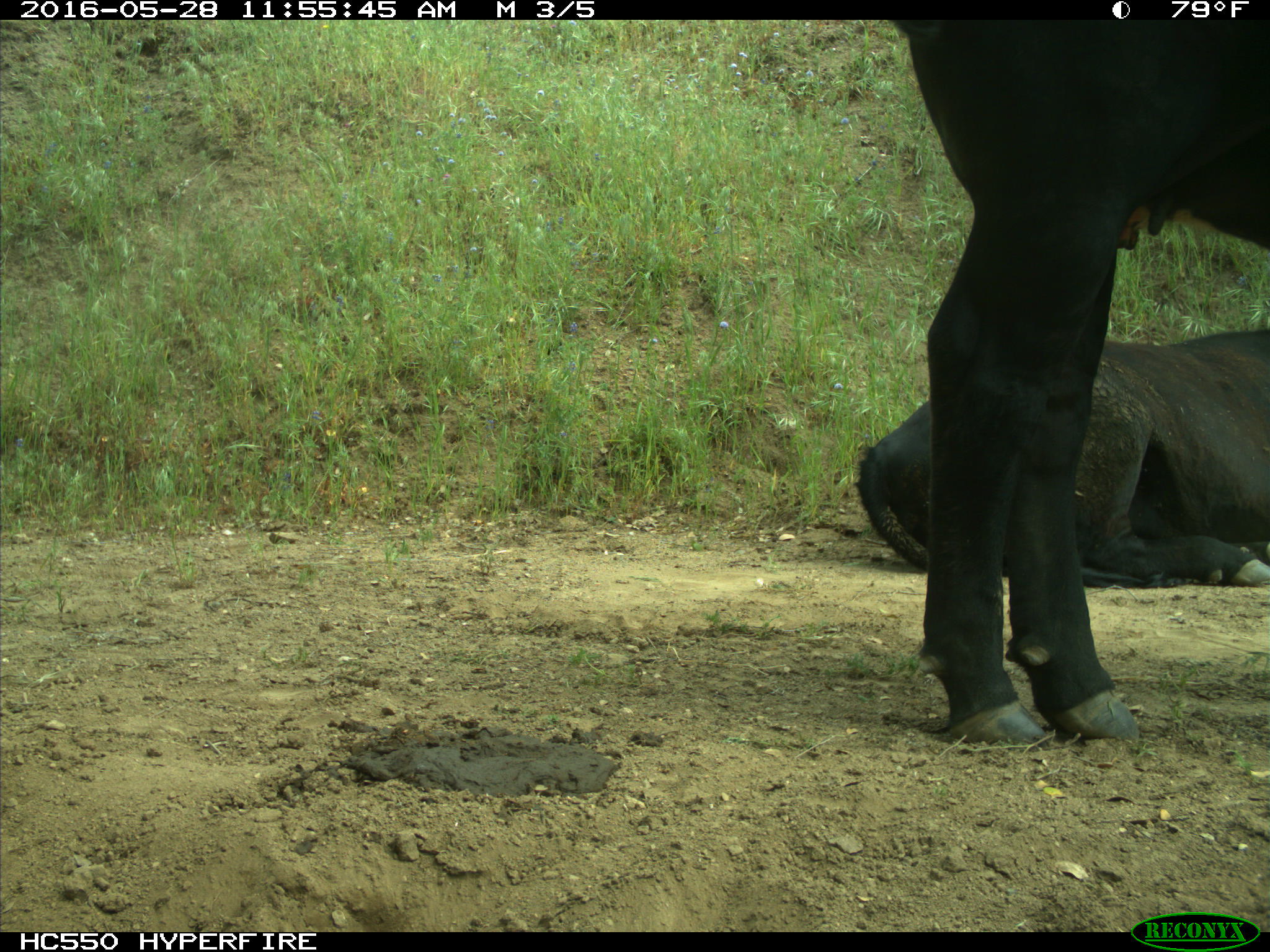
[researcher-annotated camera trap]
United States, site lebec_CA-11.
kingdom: Animalia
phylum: Chordata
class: Mammalia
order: Artiodactyla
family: Bovidae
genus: Bos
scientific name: Bos taurus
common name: domestic cow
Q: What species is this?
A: Bos taurus (domestic cow).